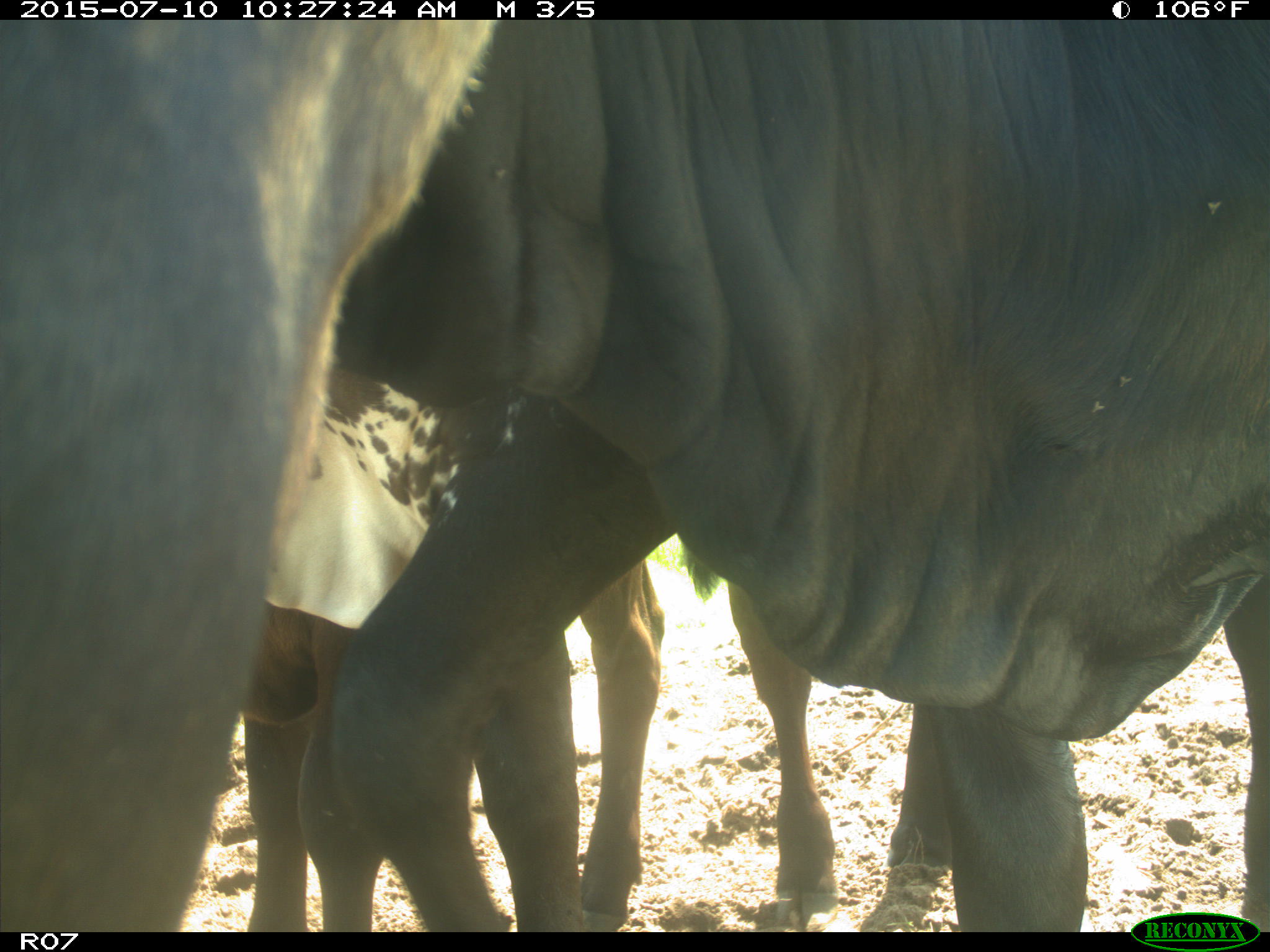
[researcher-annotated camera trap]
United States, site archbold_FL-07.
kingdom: Animalia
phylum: Chordata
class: Mammalia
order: Artiodactyla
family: Bovidae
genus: Bos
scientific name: Bos taurus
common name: domestic cow